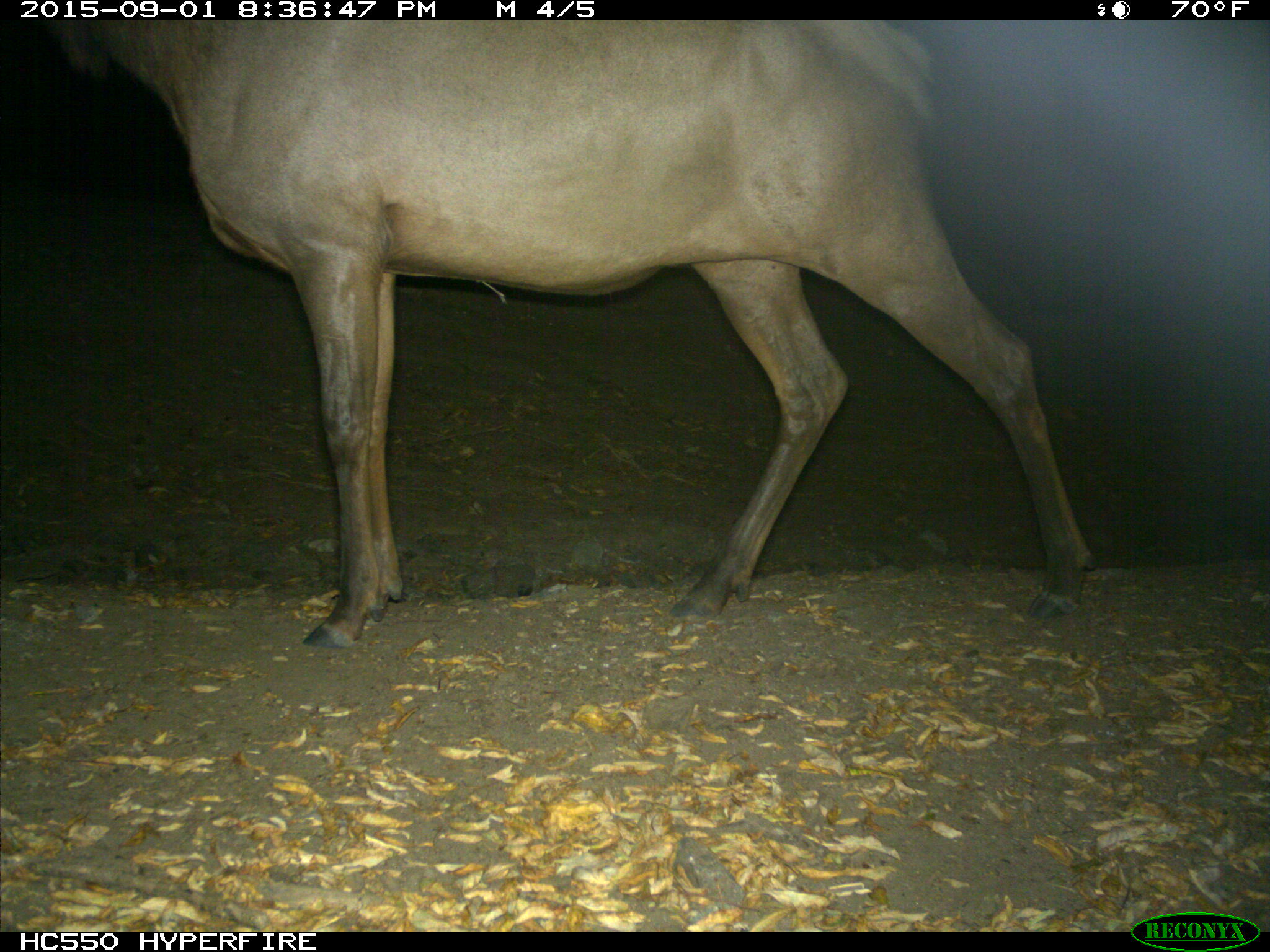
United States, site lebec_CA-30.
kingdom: Animalia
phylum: Chordata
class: Mammalia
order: Artiodactyla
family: Cervidae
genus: Cervus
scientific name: Cervus canadensis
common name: elk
Cervus canadensis (elk).